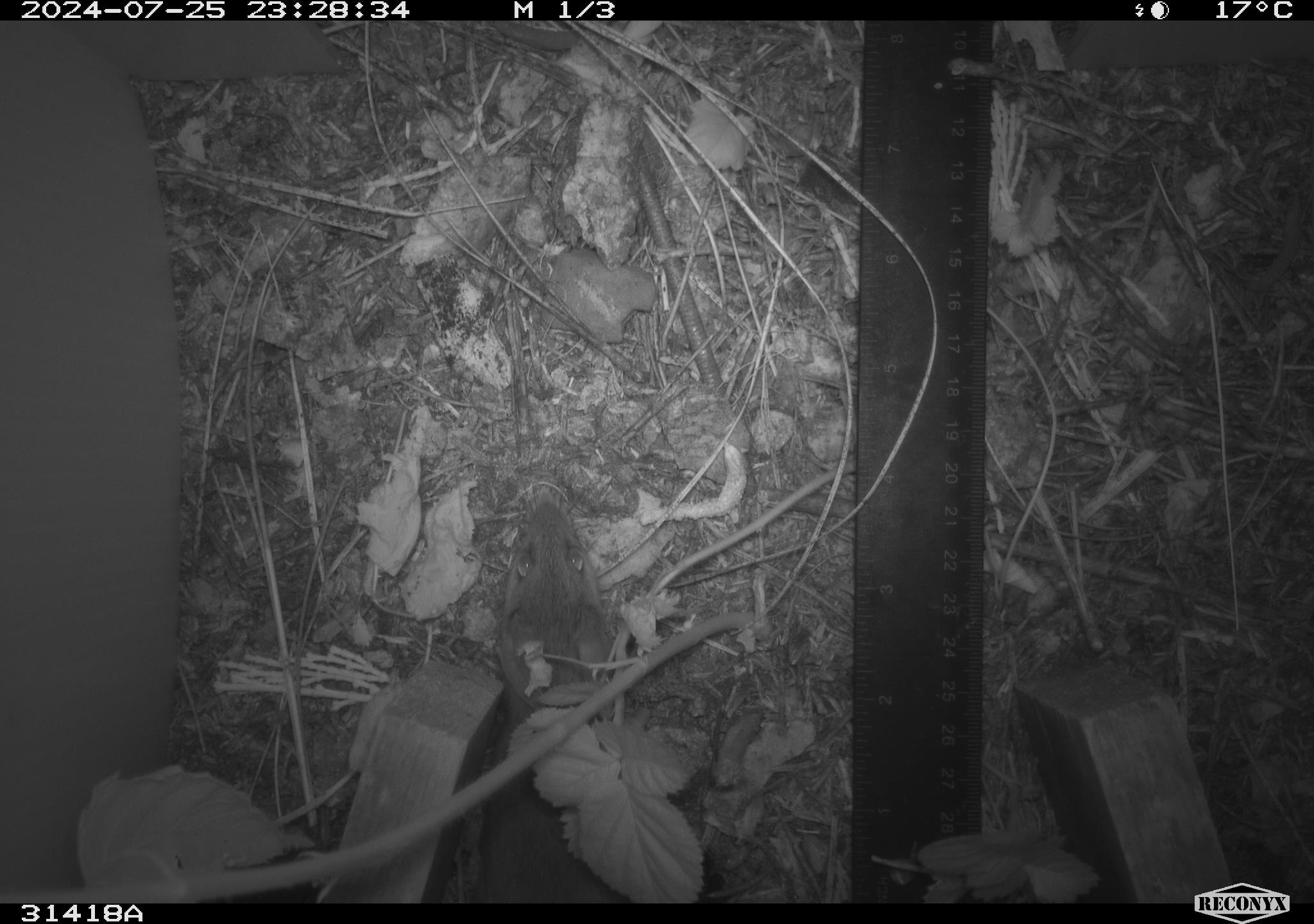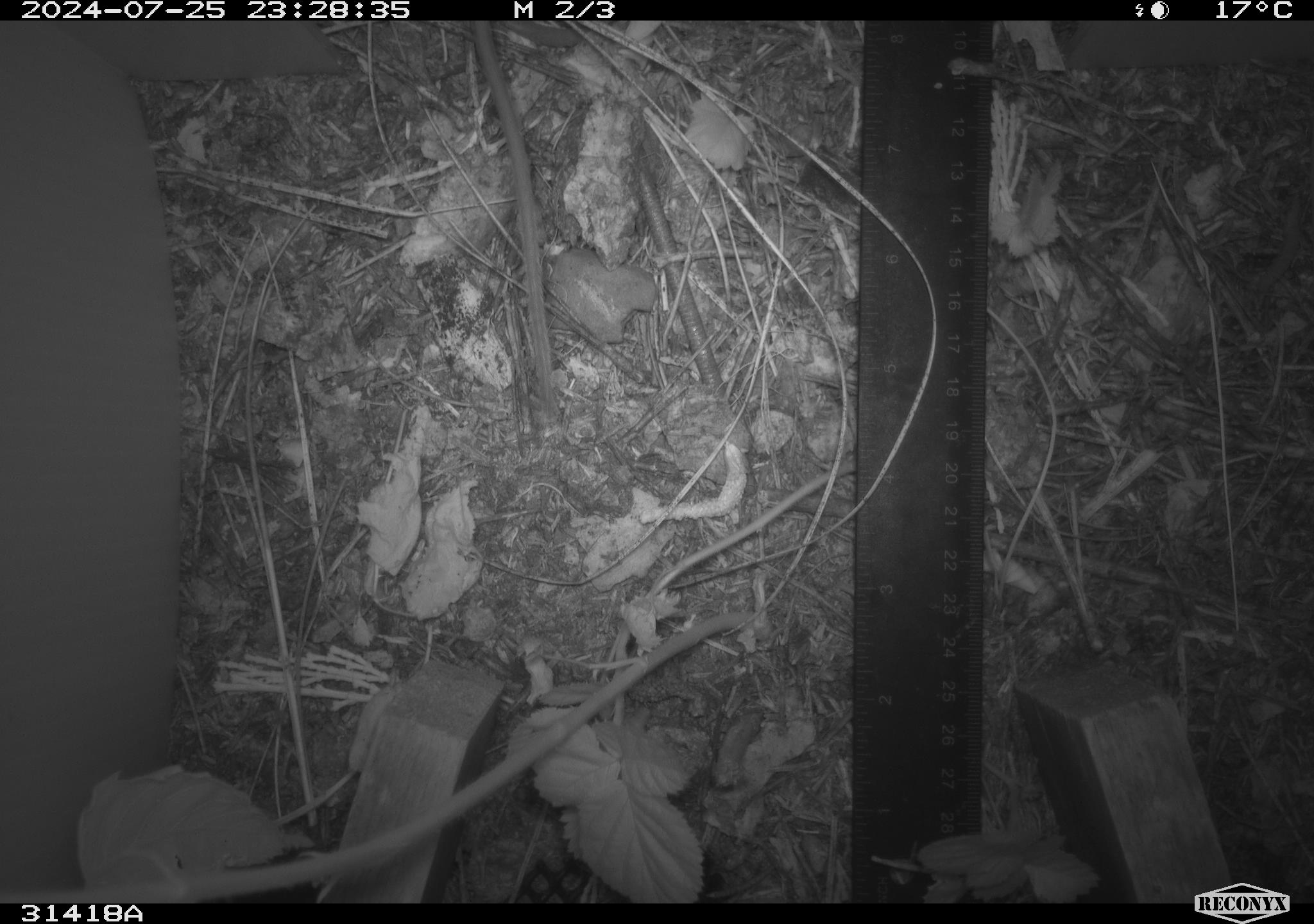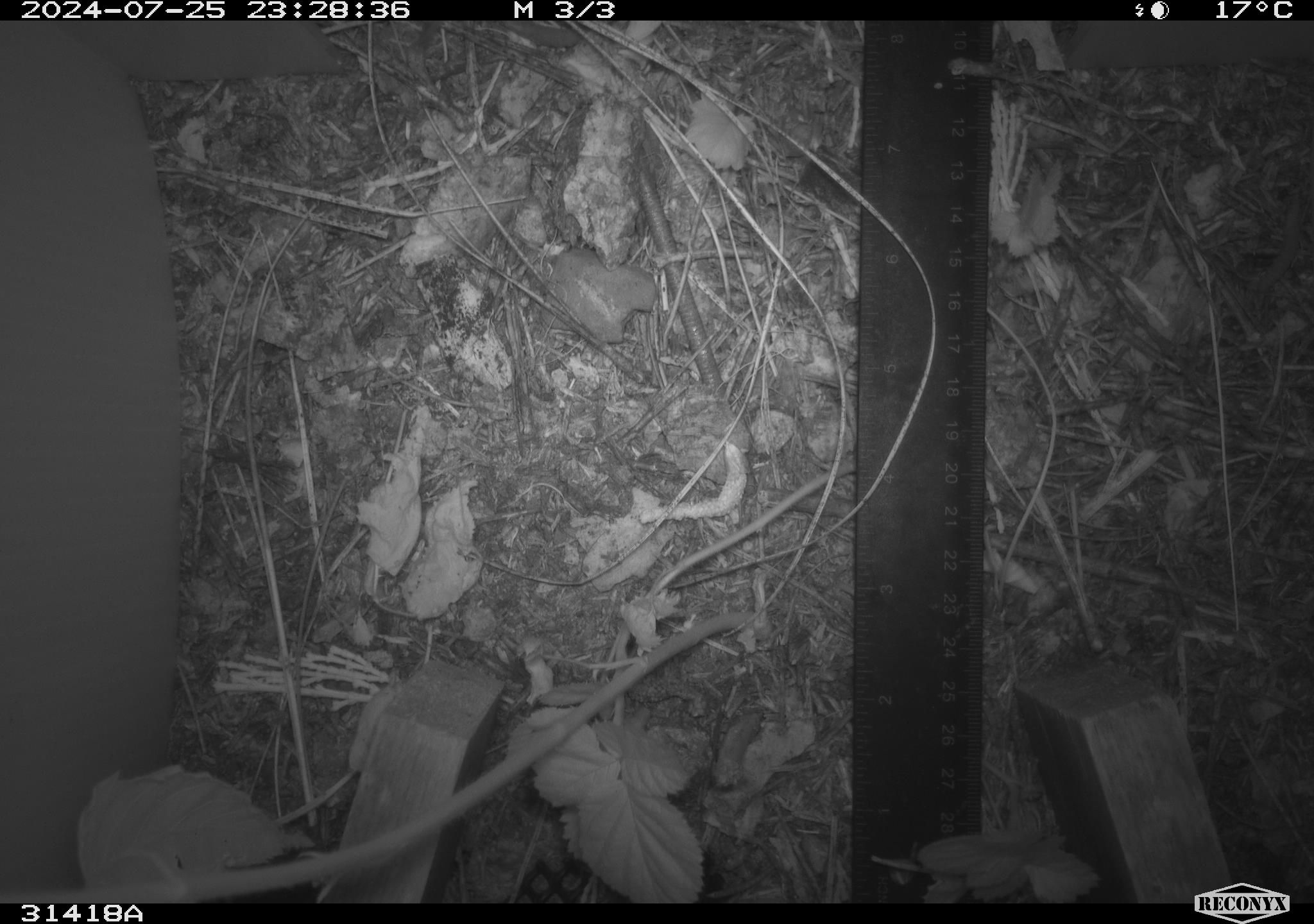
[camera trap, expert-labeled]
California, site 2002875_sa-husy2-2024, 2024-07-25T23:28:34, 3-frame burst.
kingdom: Animalia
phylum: Chordata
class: Mammalia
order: Rodentia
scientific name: Rodentia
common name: rodent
Rodent (Rodentia).